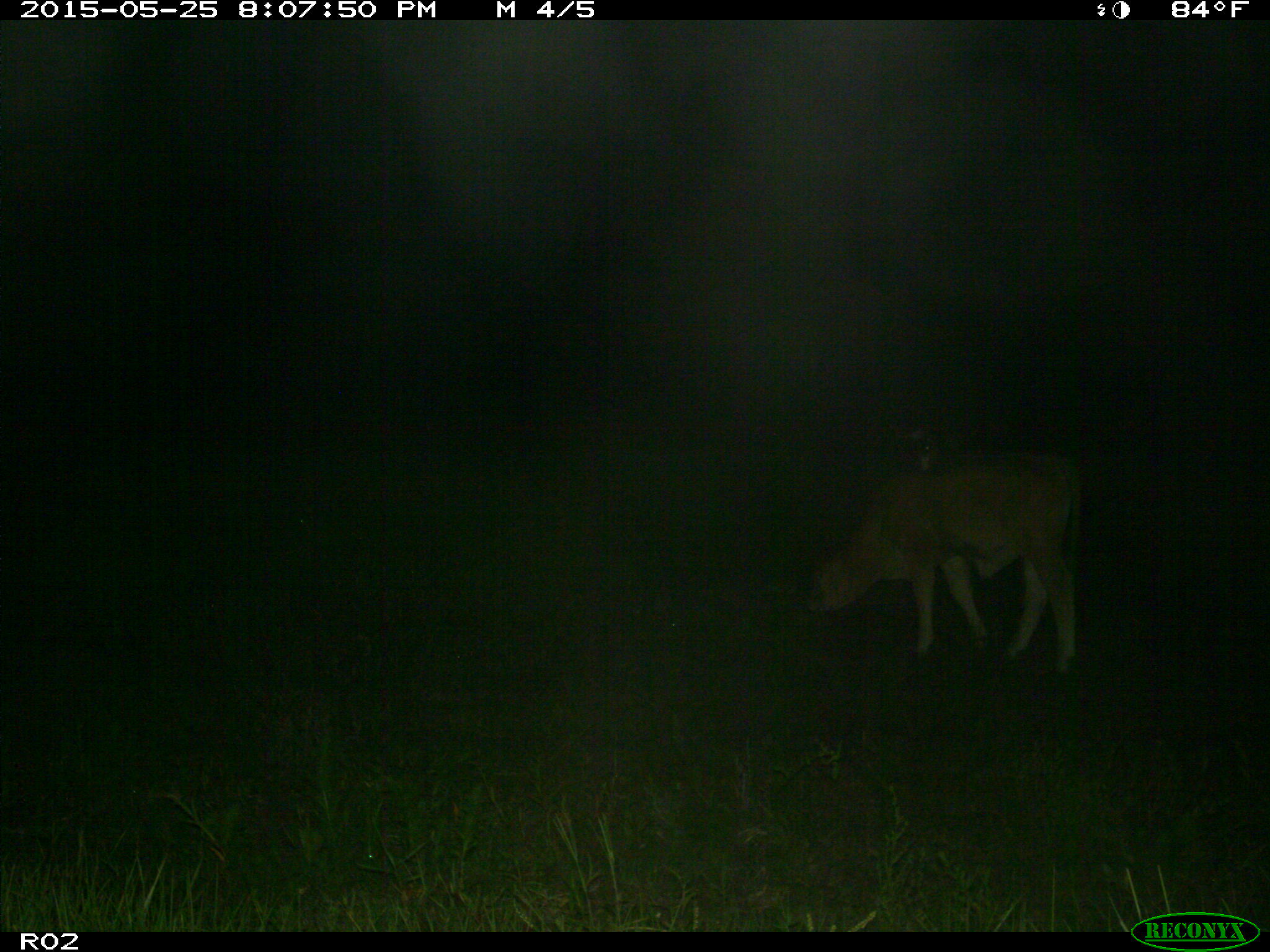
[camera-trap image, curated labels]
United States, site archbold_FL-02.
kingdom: Animalia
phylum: Chordata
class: Mammalia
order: Artiodactyla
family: Bovidae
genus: Bos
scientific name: Bos taurus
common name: domestic cow